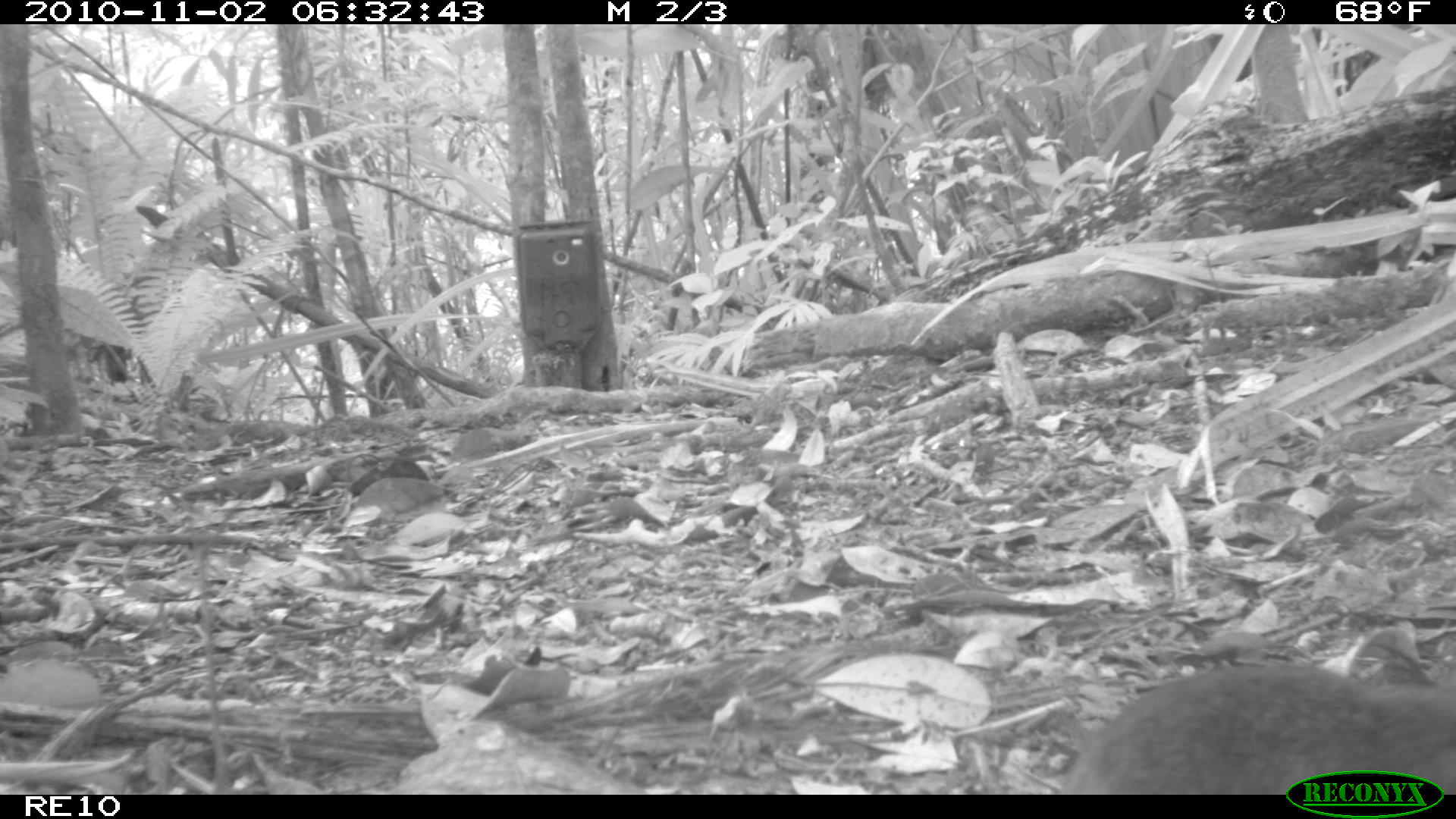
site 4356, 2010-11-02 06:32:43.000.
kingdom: Animalia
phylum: Chordata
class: Mammalia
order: Rodentia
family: Muridae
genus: Rattus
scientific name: Rattus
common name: rodent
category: unknown rat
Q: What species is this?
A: Unknown rat (rodent) (Rattus).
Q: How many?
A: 1.